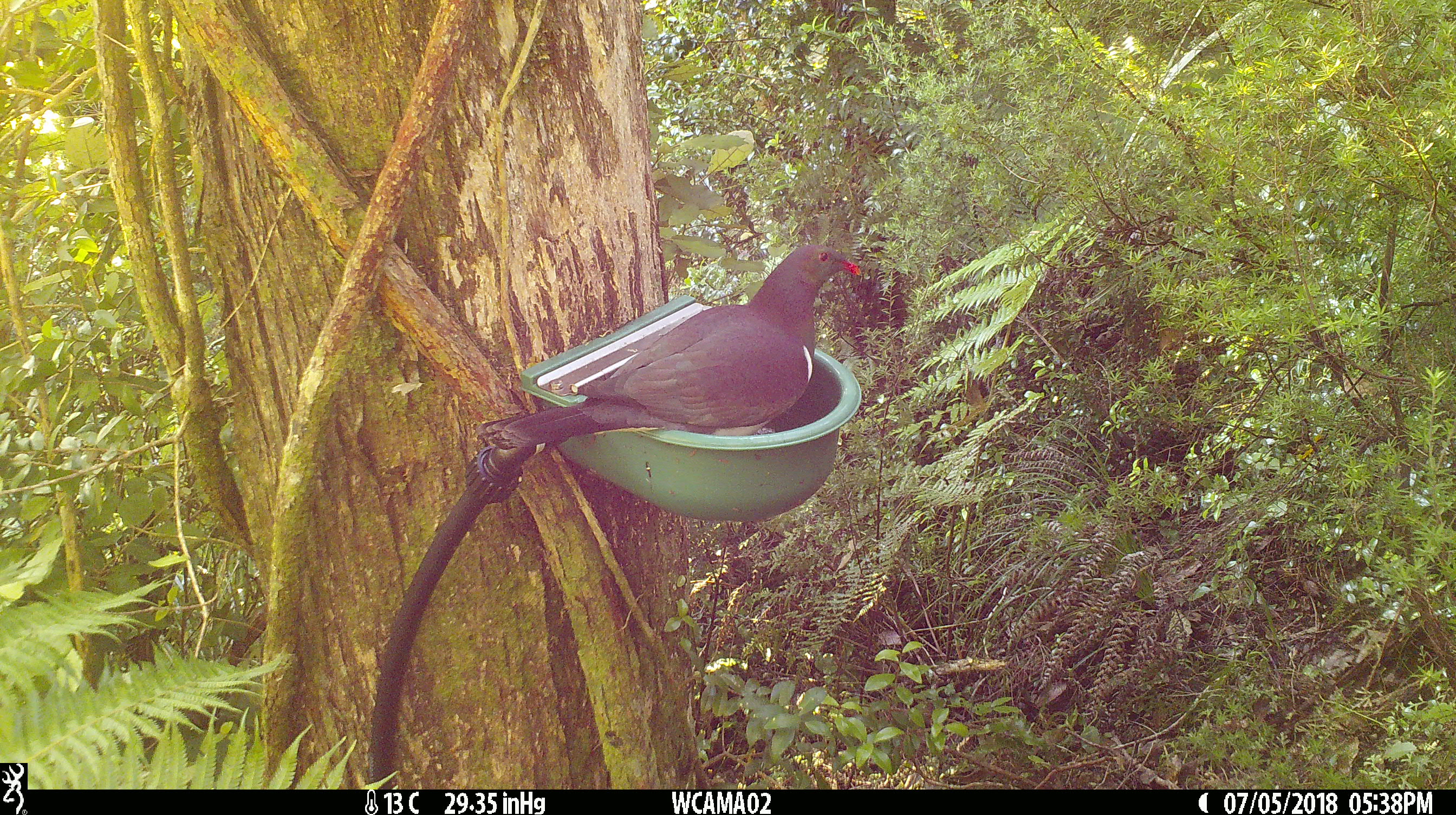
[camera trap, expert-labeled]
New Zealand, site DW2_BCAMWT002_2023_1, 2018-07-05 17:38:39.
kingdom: Animalia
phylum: Chordata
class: Aves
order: Columbiformes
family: Columbidae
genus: Hemiphaga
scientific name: Hemiphaga novaeseelandiae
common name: new zealand pigeon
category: kereru